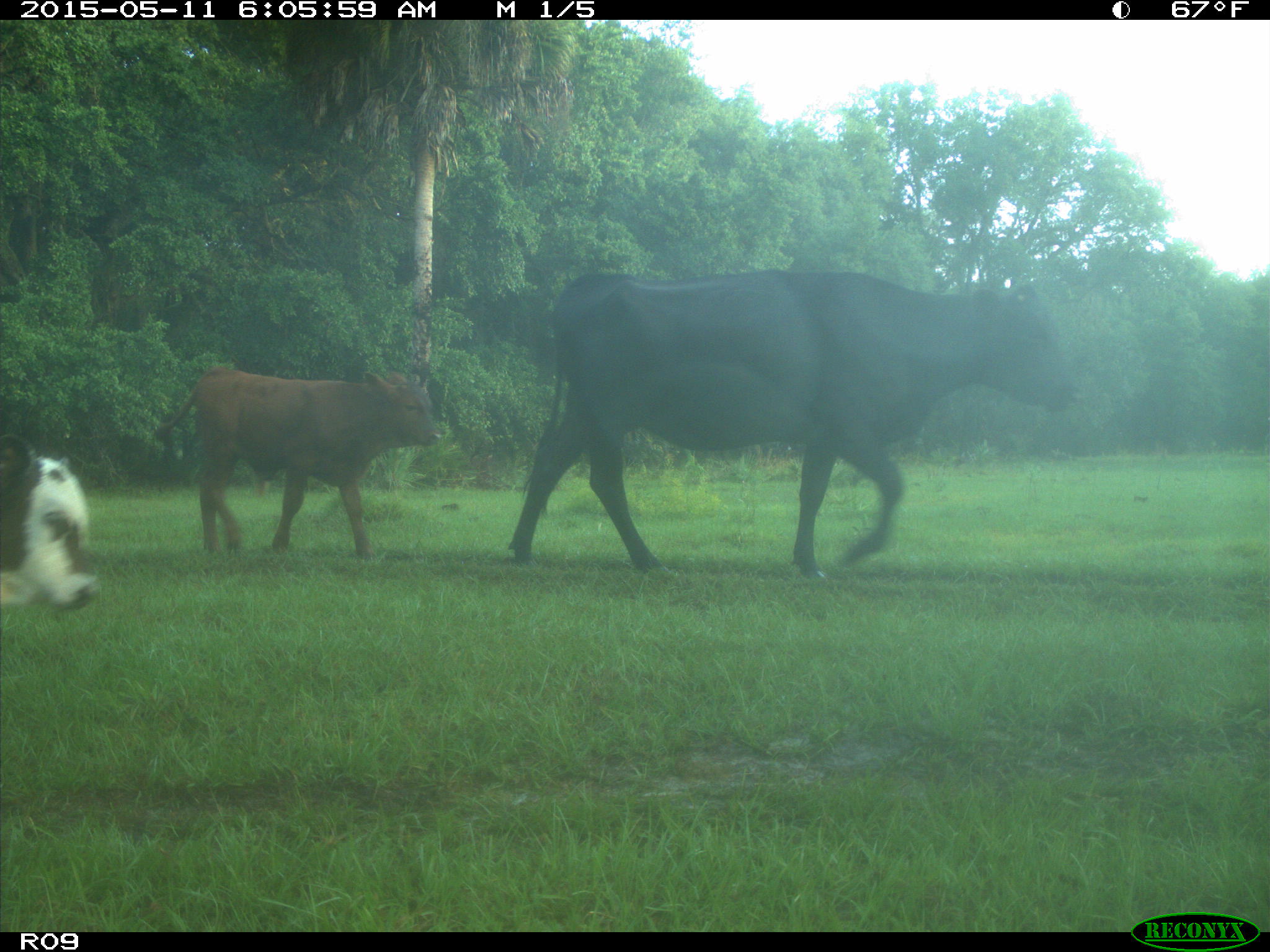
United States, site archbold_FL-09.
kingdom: Animalia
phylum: Chordata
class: Mammalia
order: Artiodactyla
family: Bovidae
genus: Bos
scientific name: Bos taurus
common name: domestic cow